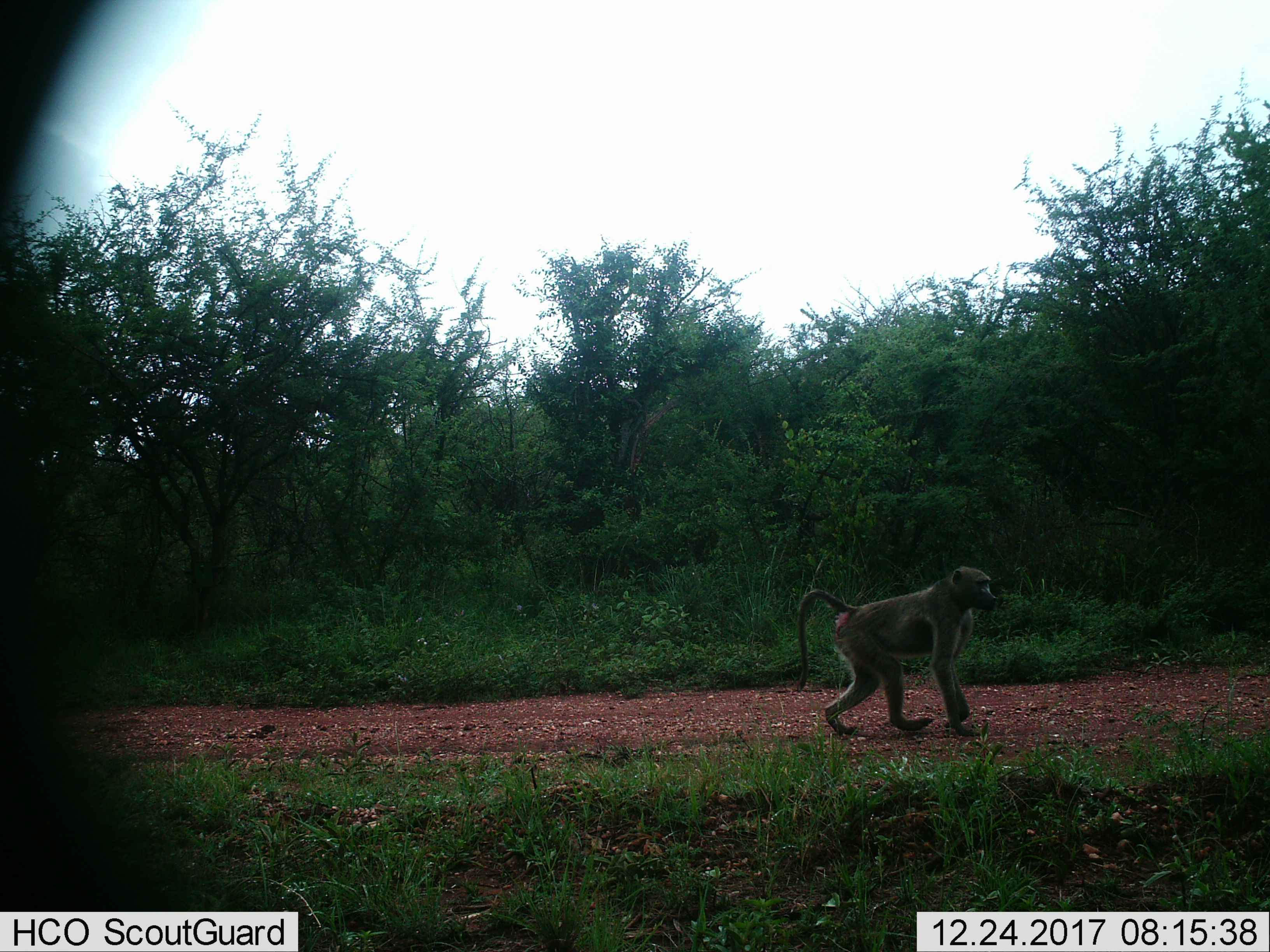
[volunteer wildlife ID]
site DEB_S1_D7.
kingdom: Animalia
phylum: Chordata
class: Mammalia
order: Primates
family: Cercopithecidae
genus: Papio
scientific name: Papio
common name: baboon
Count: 1.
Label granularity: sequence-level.